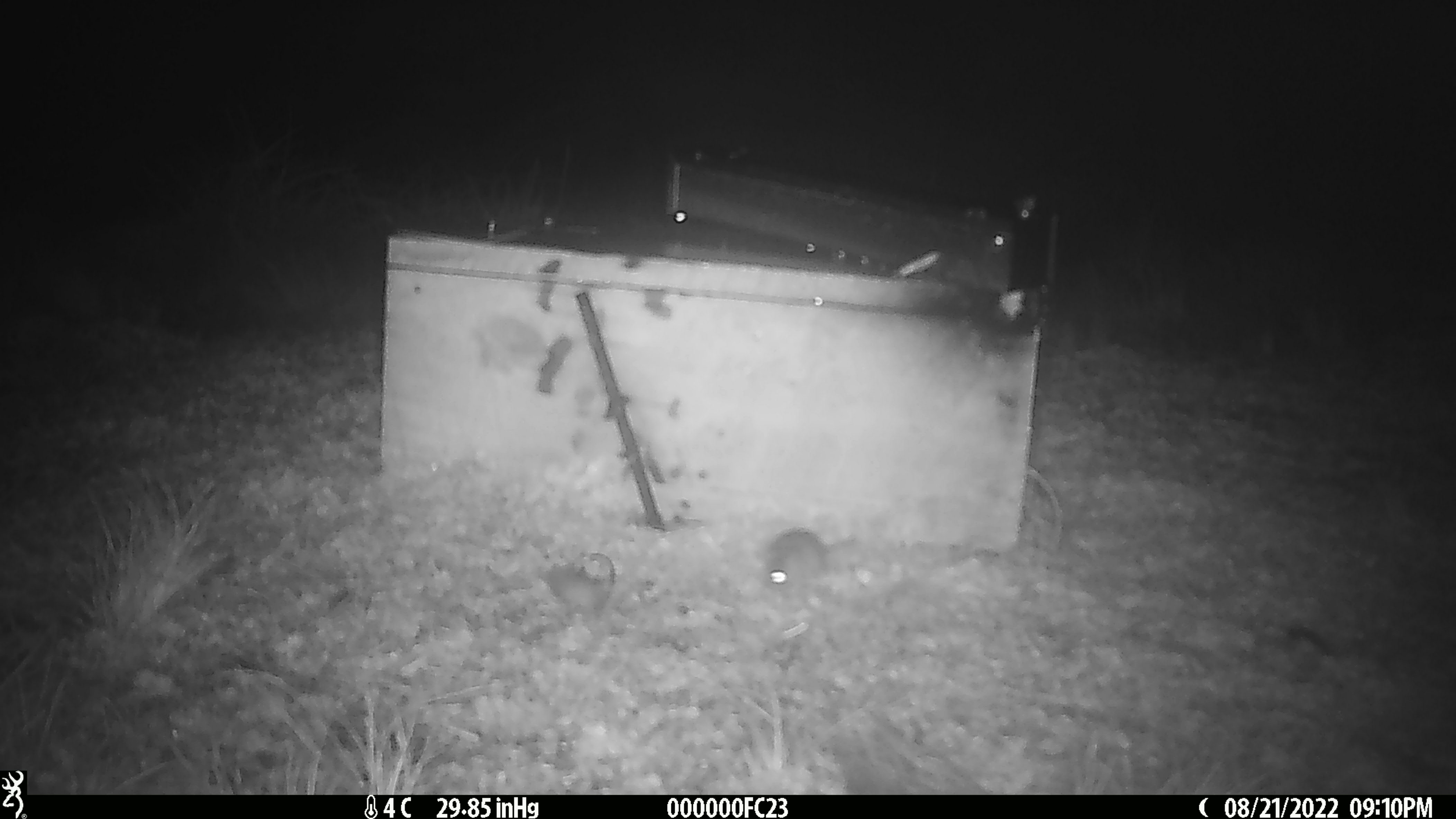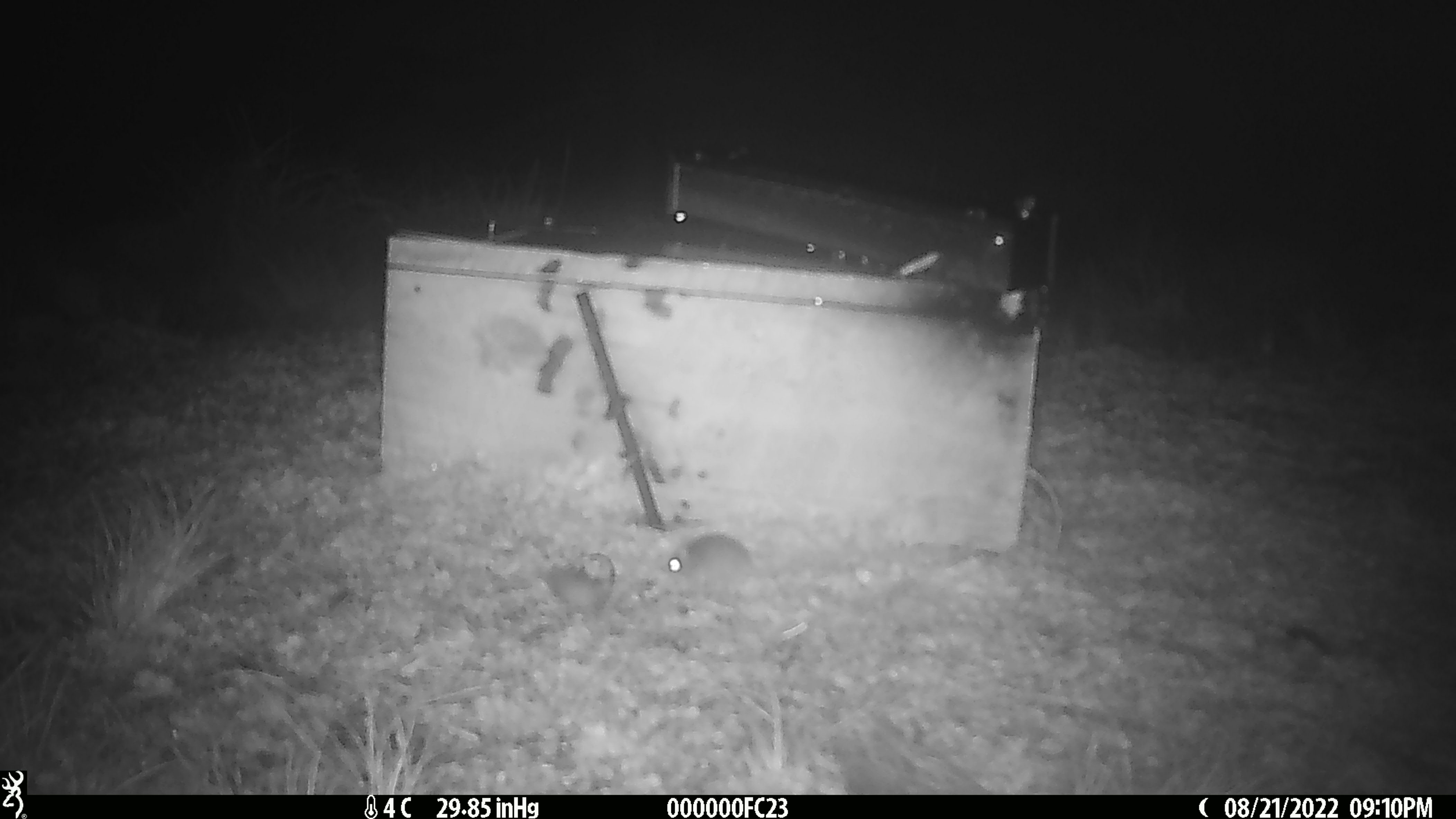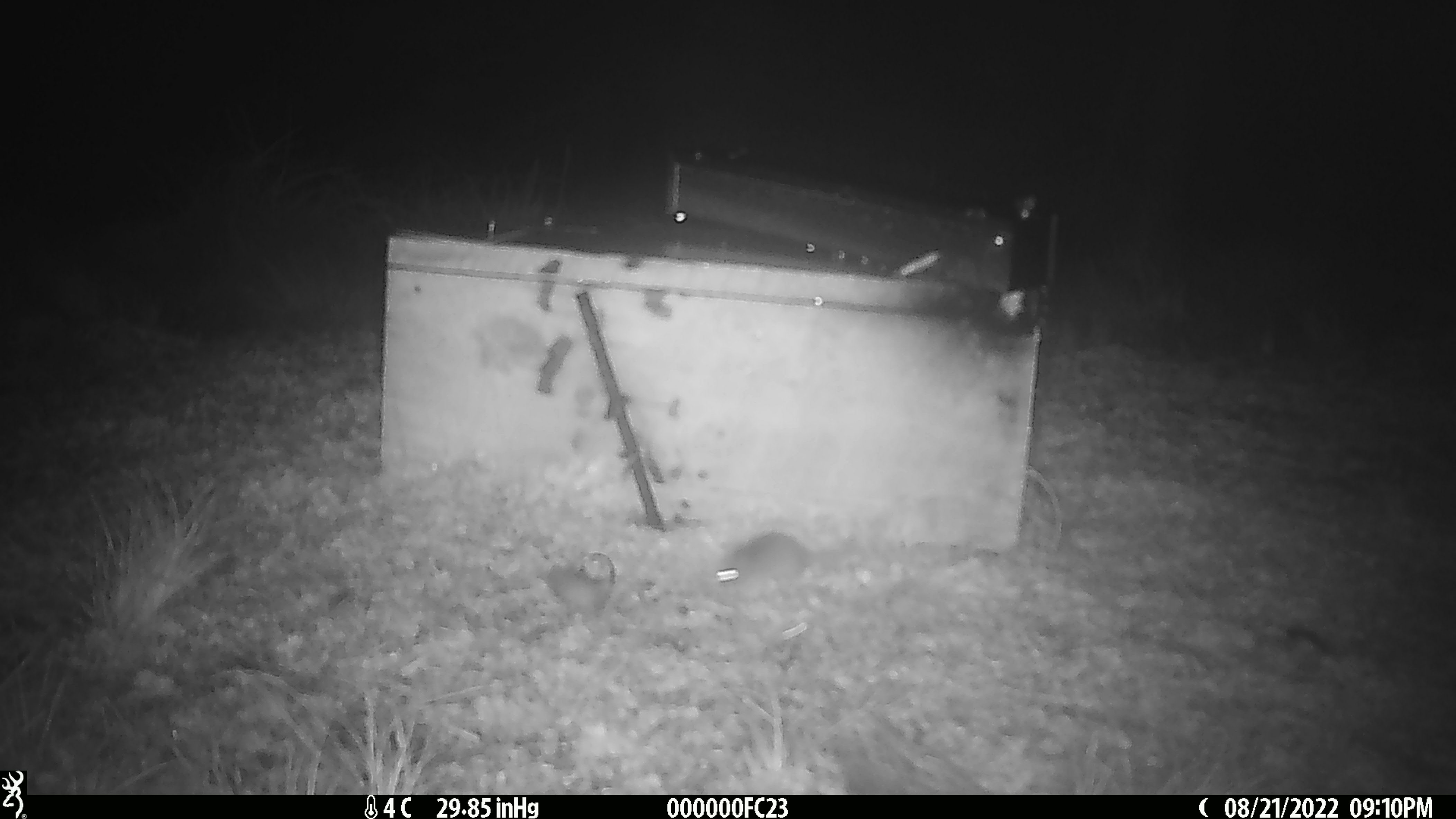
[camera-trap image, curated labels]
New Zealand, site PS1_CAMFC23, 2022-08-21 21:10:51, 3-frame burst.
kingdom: Animalia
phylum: Chordata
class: Mammalia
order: Rodentia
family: Muridae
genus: Mus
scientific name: Mus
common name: mouse